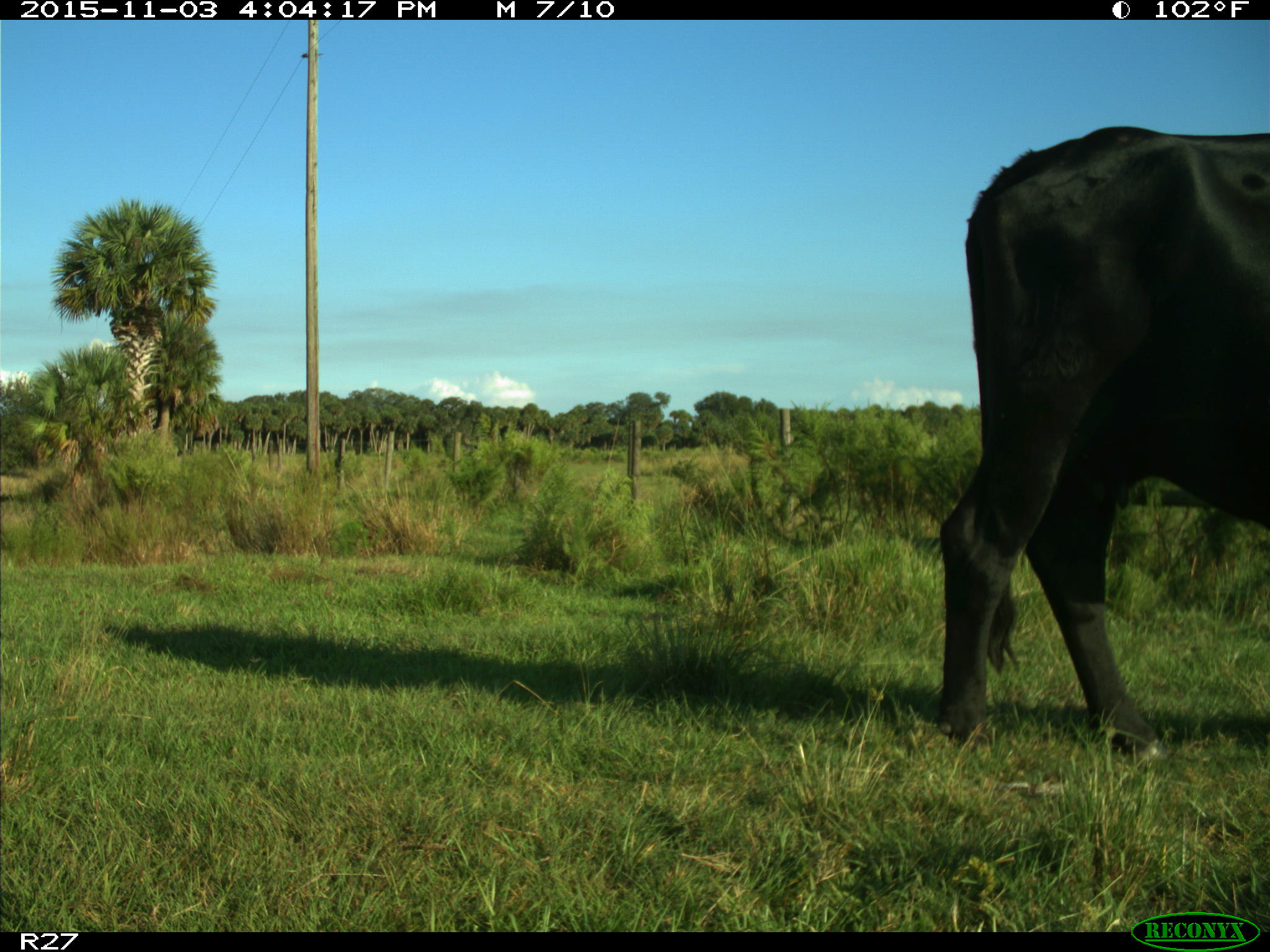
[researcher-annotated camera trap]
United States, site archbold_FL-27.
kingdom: Animalia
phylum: Chordata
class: Mammalia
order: Artiodactyla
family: Bovidae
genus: Bos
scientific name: Bos taurus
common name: domestic cow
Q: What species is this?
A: Bos taurus (domestic cow).